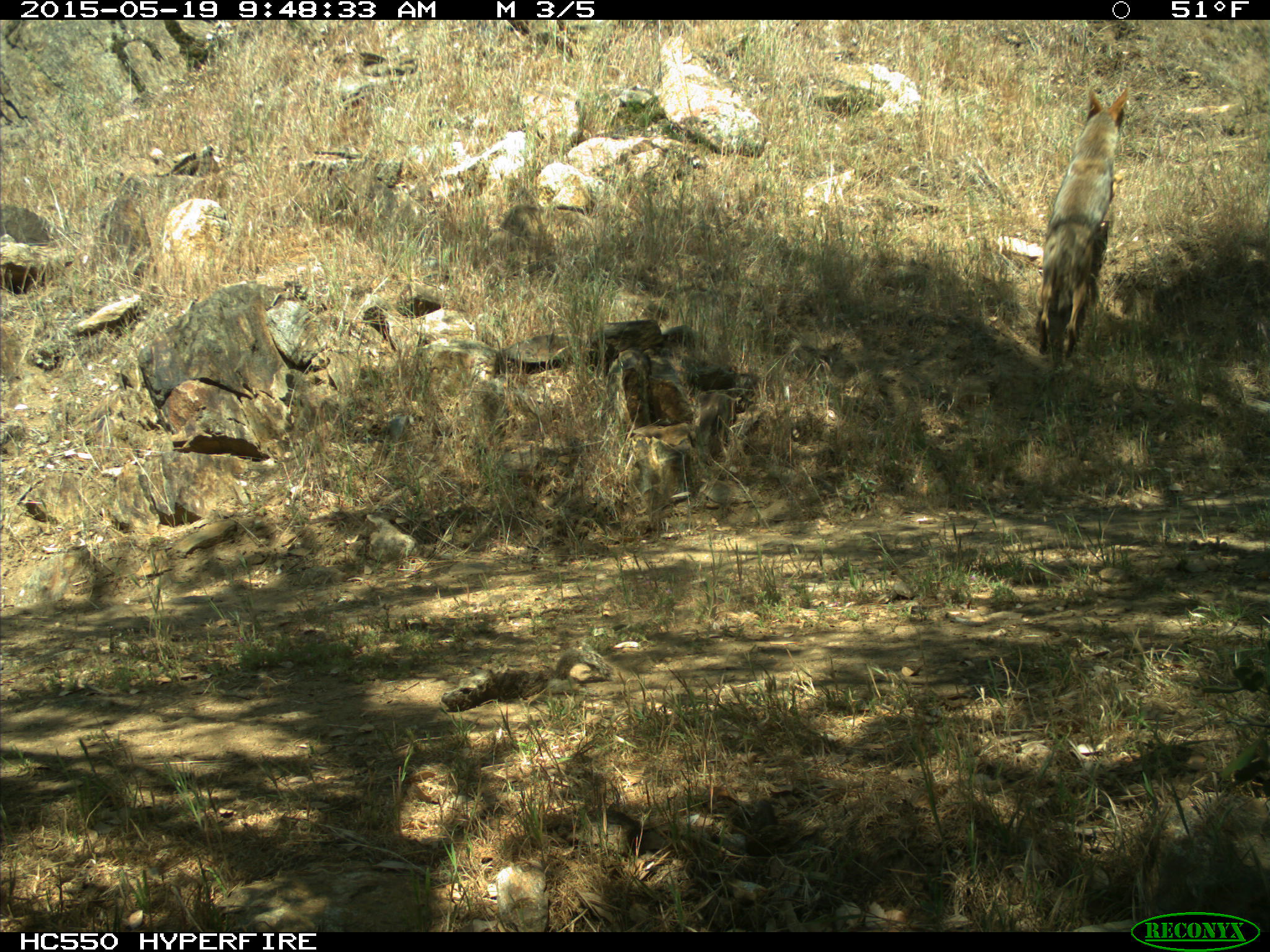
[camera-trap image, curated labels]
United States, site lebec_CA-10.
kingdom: Animalia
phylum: Chordata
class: Mammalia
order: Carnivora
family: Canidae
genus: Canis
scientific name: Canis latrans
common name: coyote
Canis latrans (coyote).